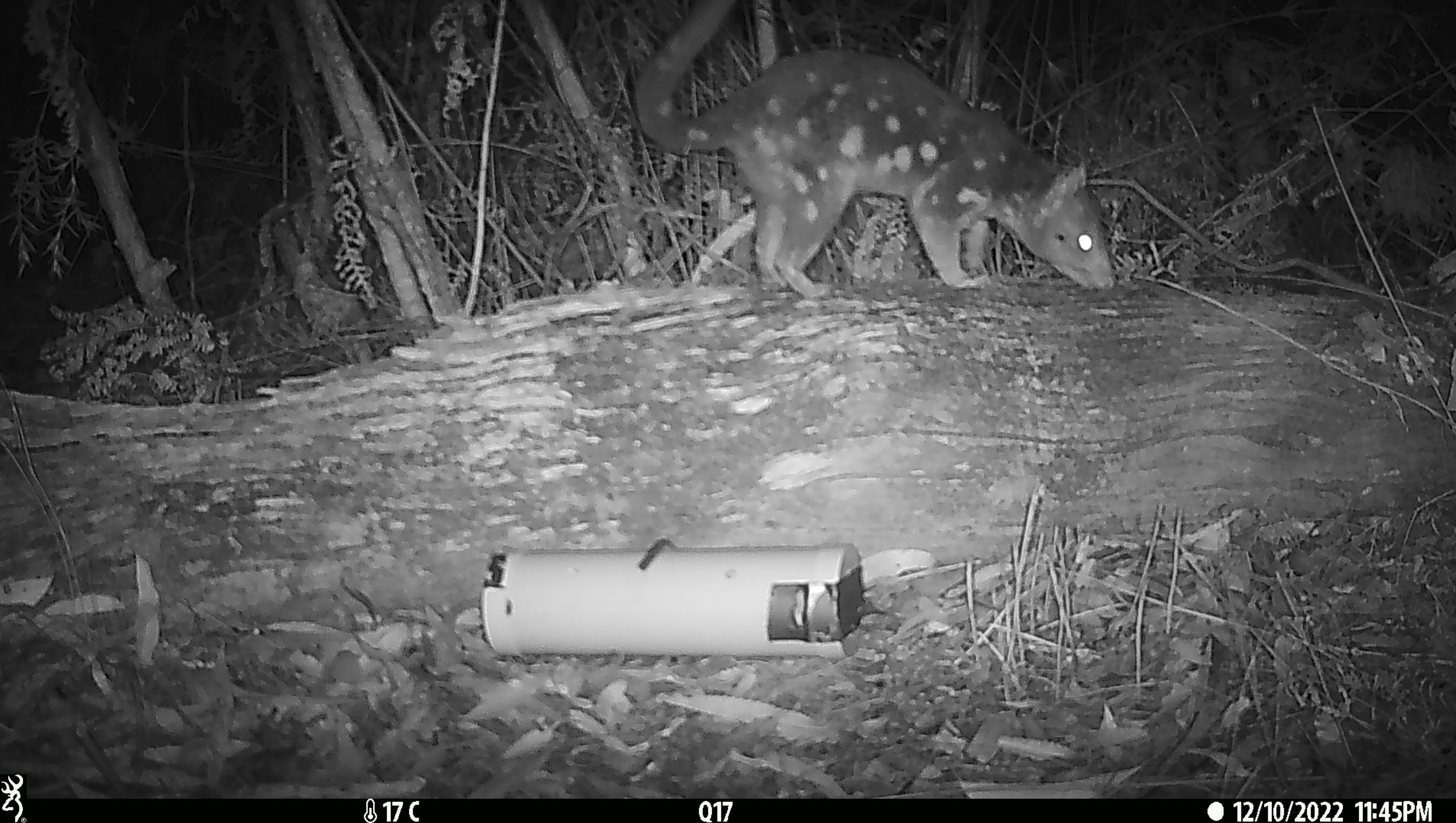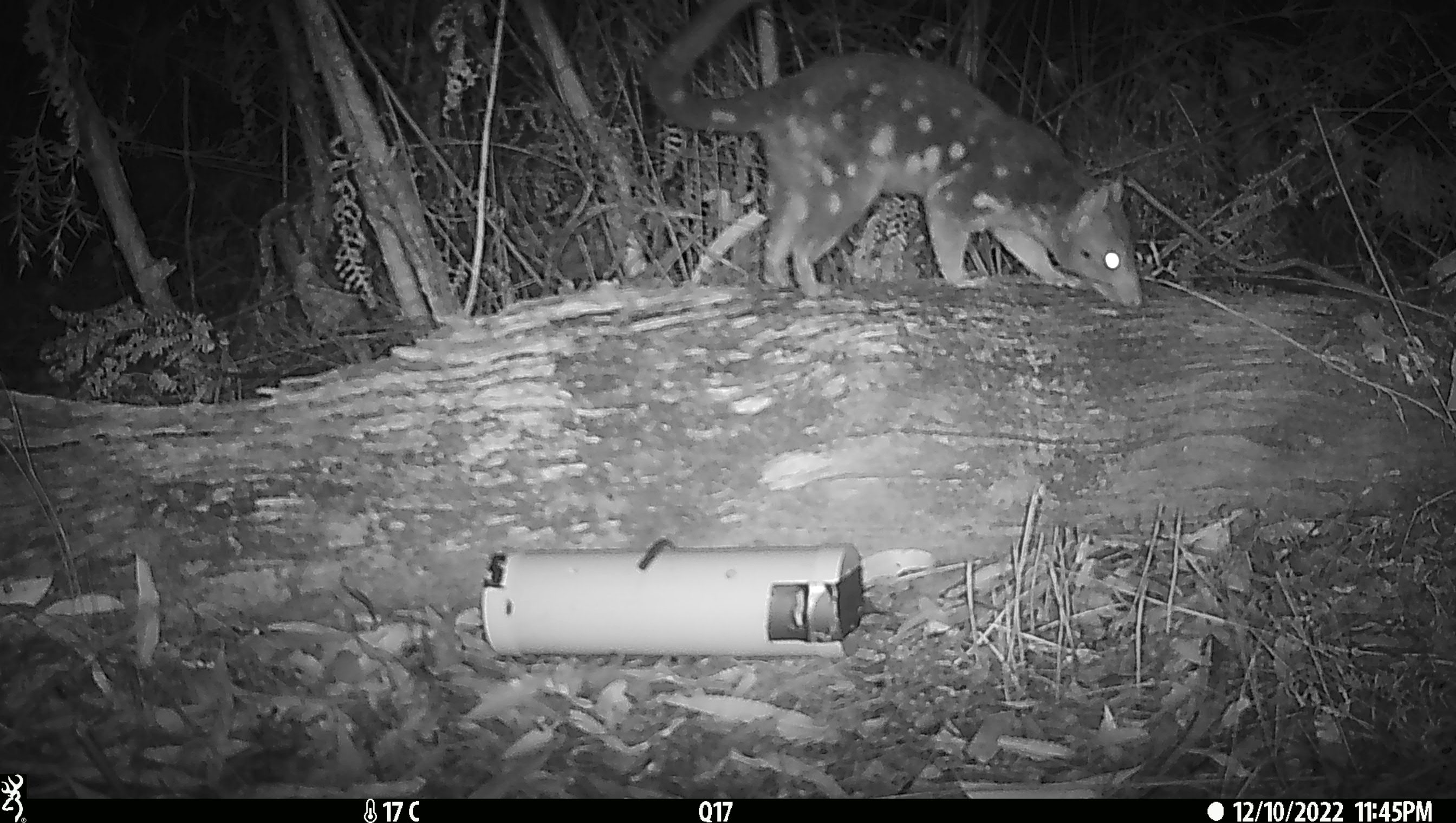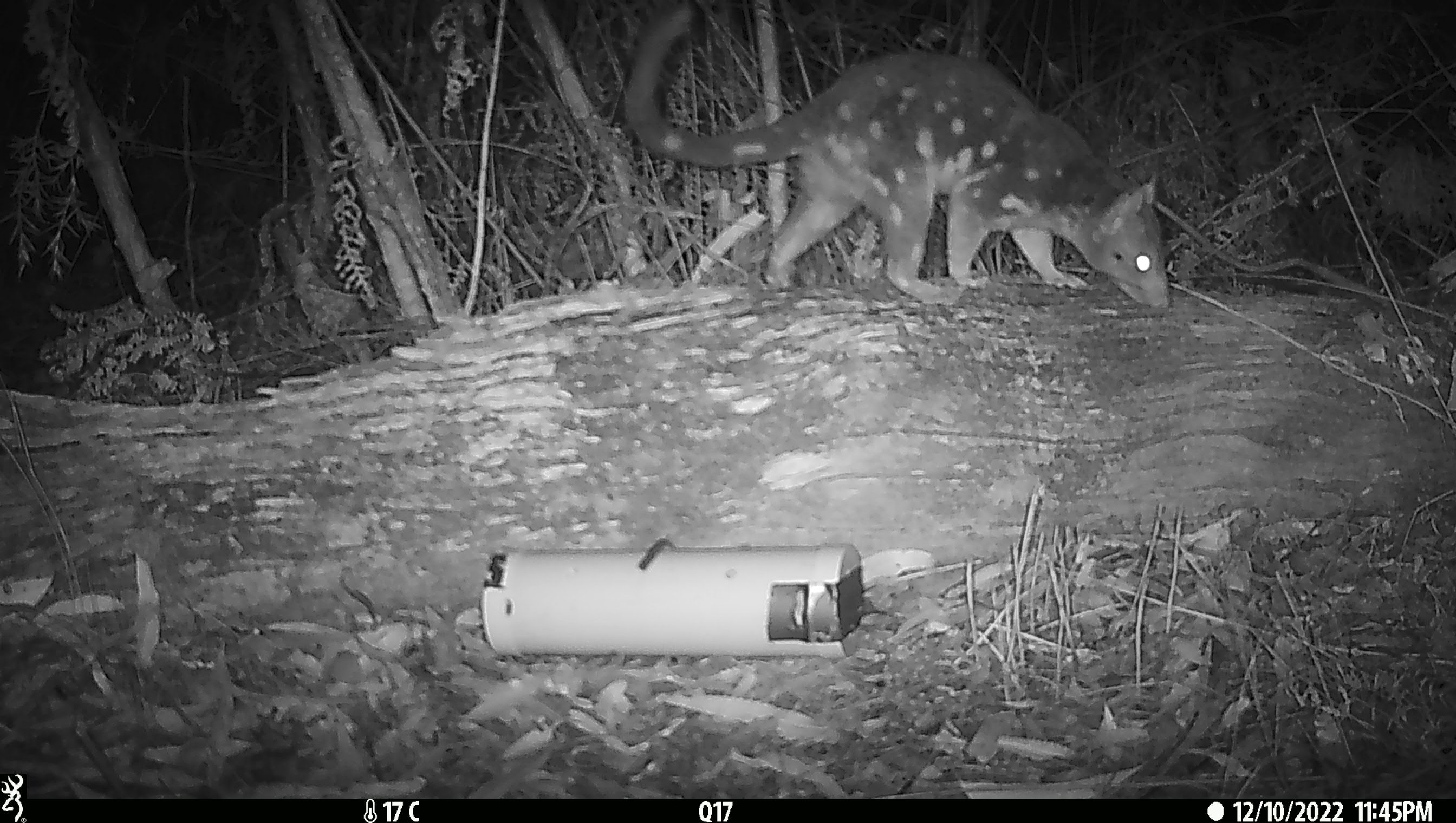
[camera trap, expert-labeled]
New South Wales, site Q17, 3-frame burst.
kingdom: Animalia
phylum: Chordata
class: Mammalia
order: Dasyuromorphia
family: Dasyuridae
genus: Dasyurus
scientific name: Dasyurus maculatus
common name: spotted-tailed quoll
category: quoll